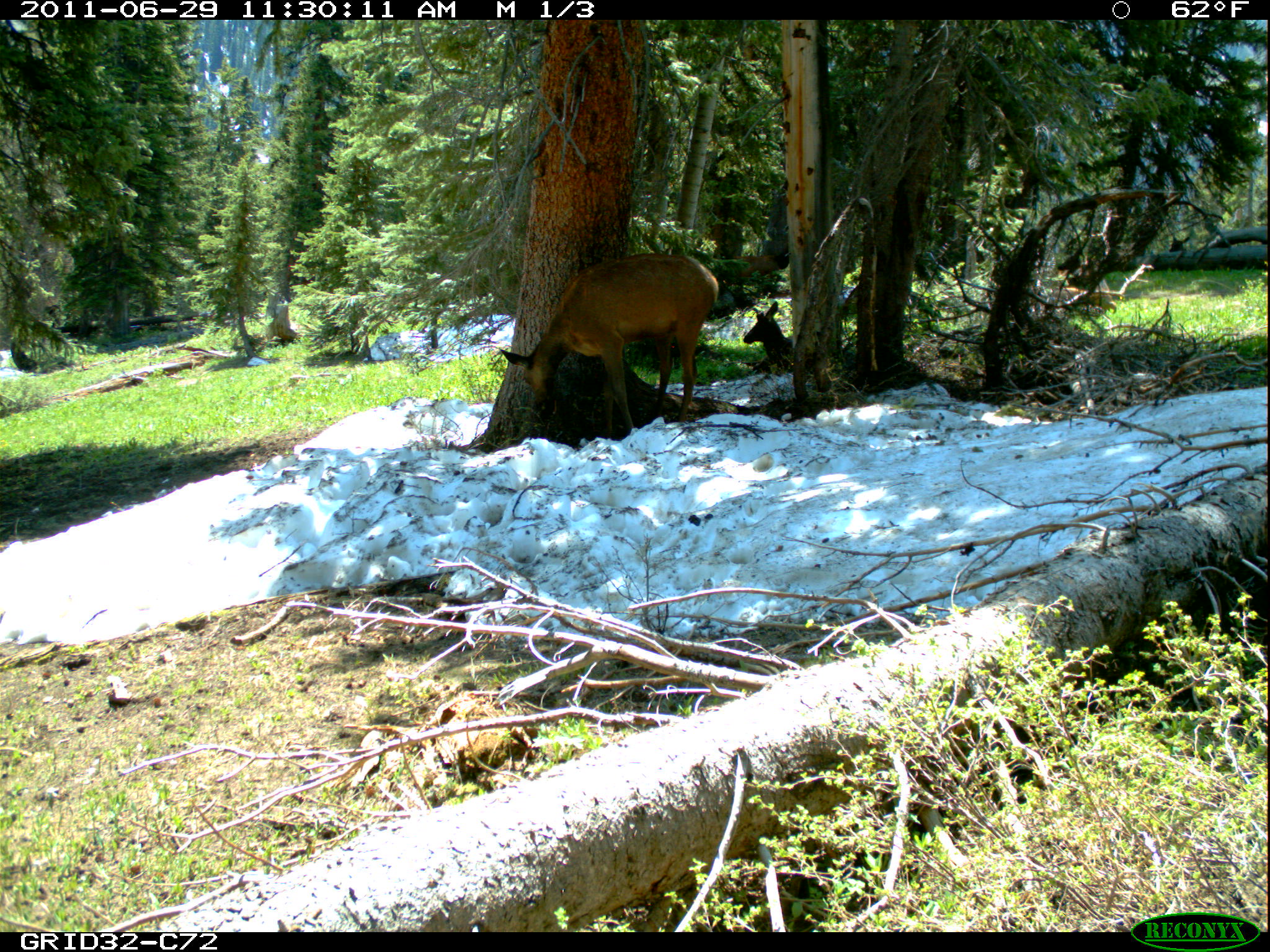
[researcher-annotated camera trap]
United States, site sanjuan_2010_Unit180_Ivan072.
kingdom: Animalia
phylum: Chordata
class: Mammalia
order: Artiodactyla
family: Cervidae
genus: Cervus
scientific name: Cervus elaphus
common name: red deer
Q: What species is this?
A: Cervus elaphus (red deer).